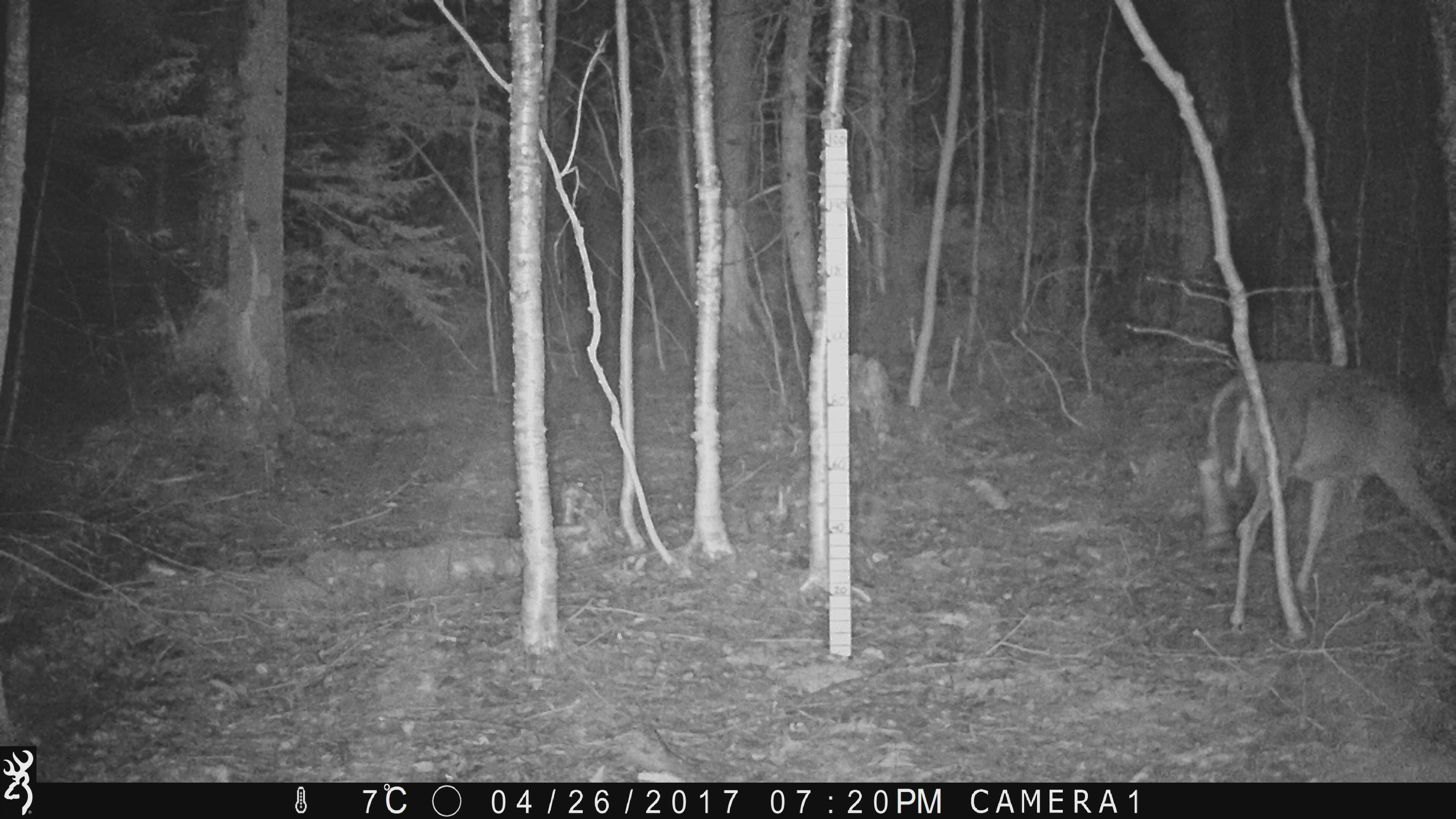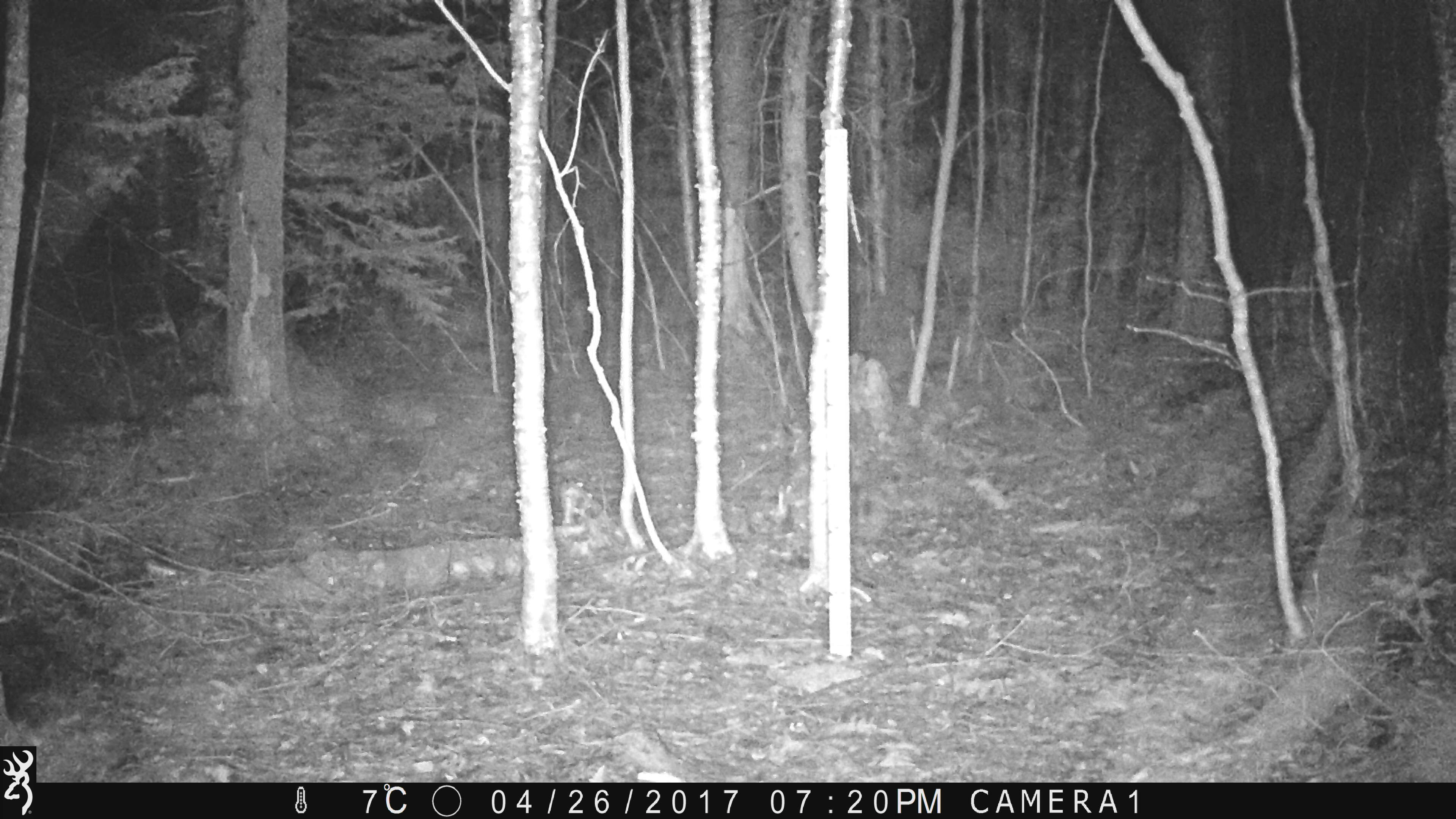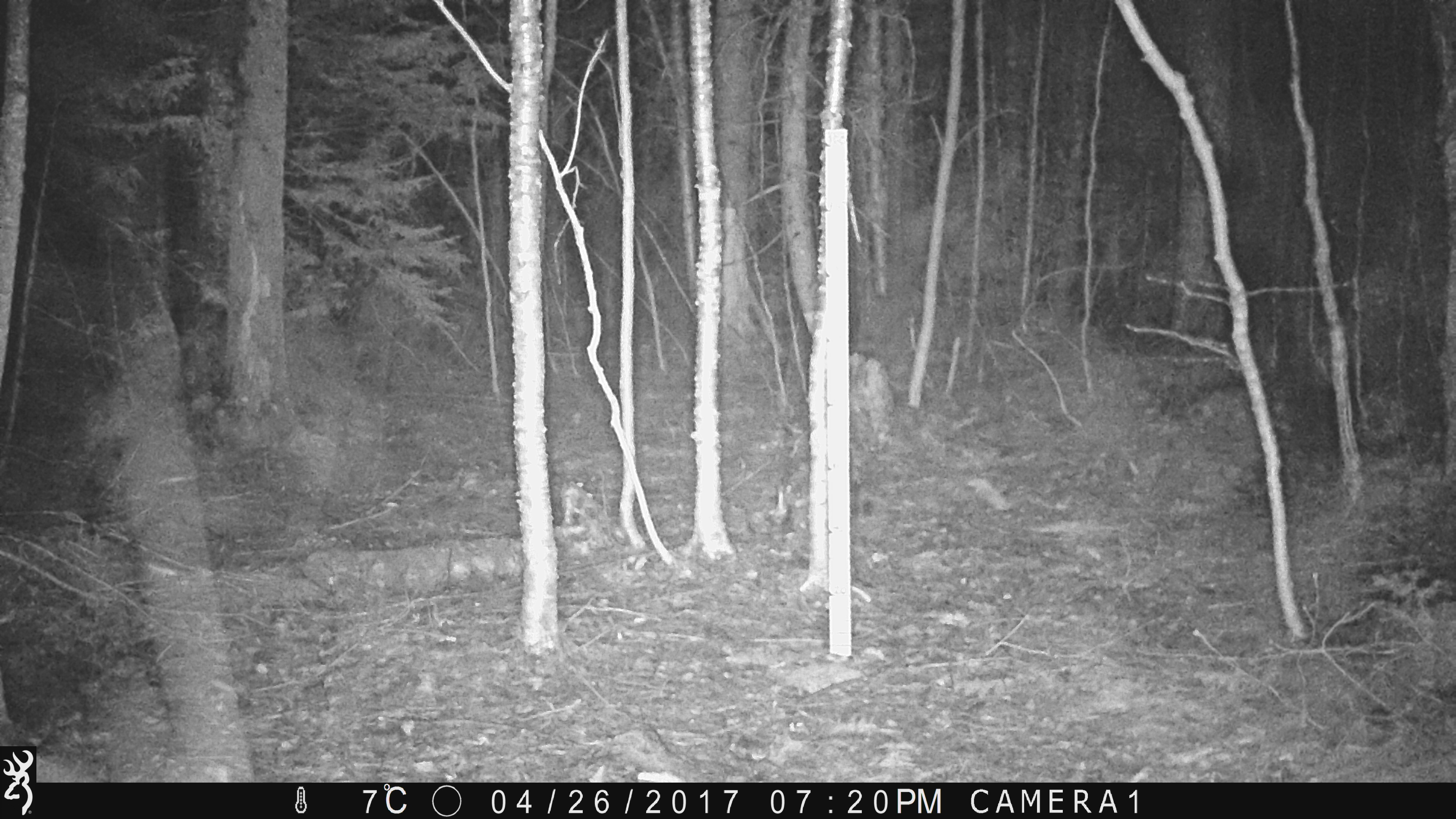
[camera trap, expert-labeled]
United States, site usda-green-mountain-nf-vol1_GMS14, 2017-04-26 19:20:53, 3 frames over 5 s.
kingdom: Animalia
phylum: Chordata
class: Mammalia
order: Artiodactyla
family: Cervidae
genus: Odocoileus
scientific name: Odocoileus virginianus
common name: white-tailed deer